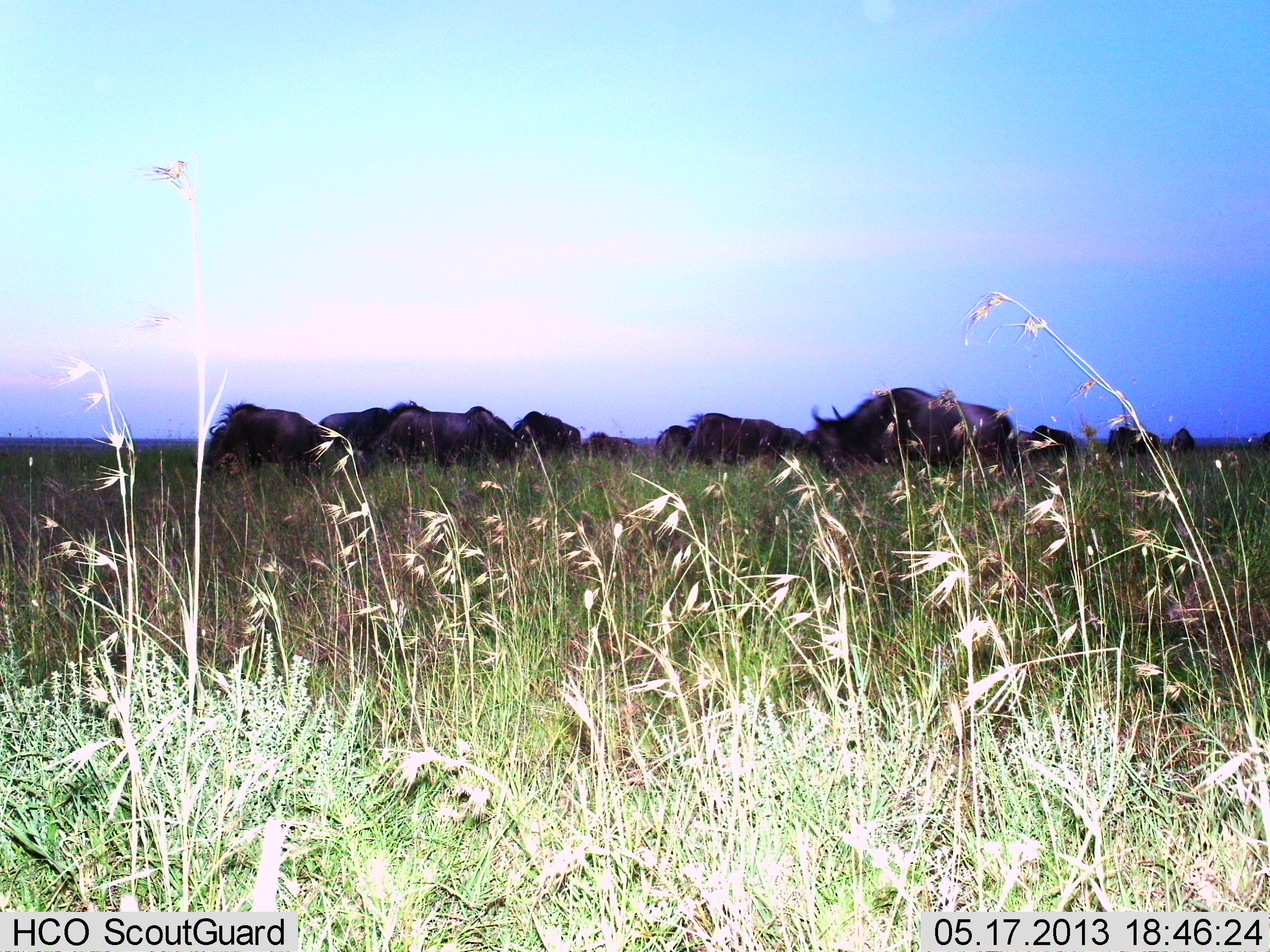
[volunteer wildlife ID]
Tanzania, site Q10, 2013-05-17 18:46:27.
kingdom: Animalia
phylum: Chordata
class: Mammalia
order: Artiodactyla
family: Bovidae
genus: Connochaetes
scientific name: Connochaetes taurinus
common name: blue wildebeest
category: wildebeest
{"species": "wildebeest (blue wildebeest) (Connochaetes taurinus)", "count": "11-50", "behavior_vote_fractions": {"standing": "35%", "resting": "4%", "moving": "19%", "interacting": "4%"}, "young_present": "0%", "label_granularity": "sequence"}